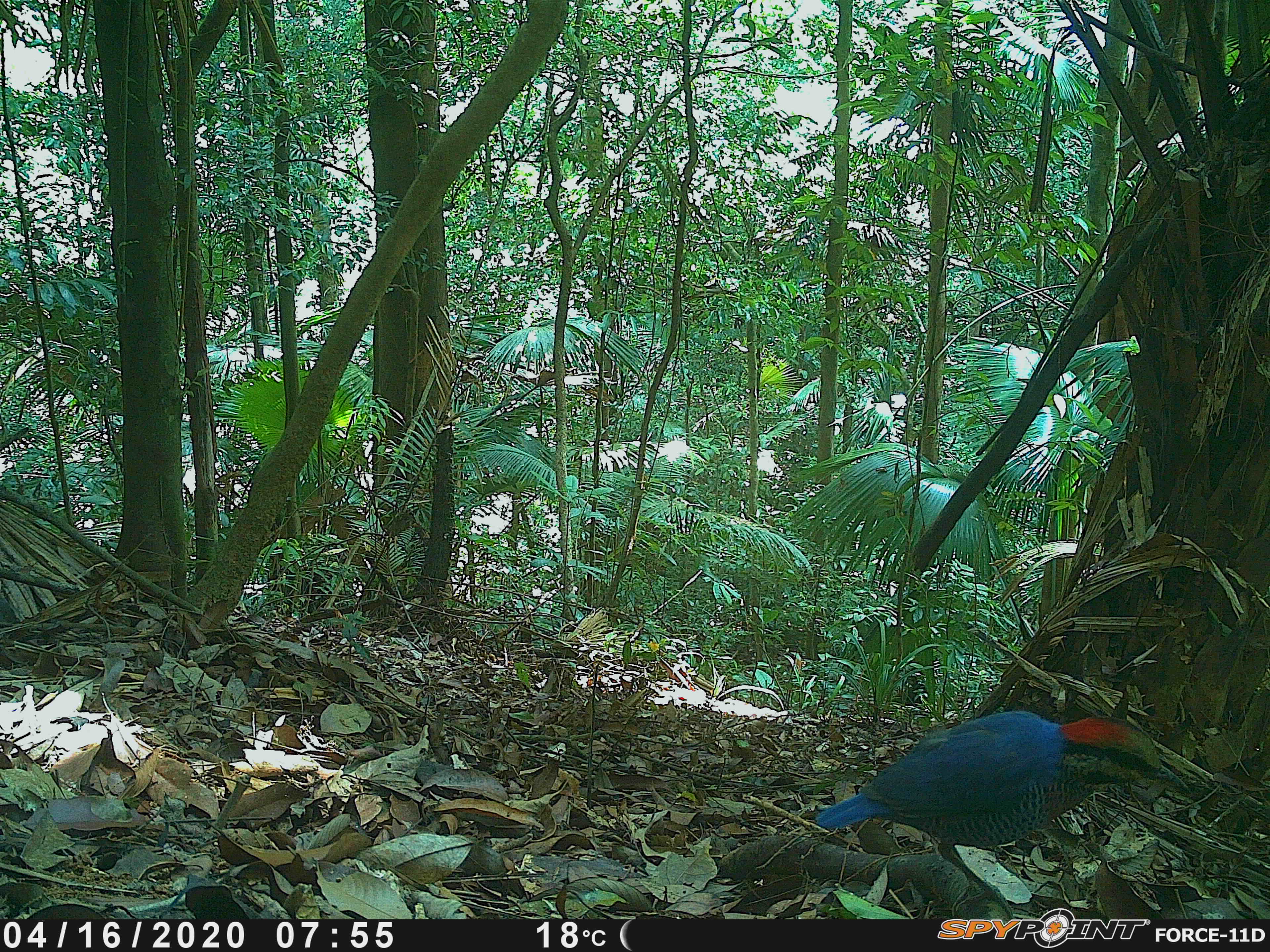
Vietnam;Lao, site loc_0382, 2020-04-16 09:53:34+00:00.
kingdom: Animalia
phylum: Chordata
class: Aves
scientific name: Aves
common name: bird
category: unidentified bird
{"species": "unidentified bird (bird) (Aves)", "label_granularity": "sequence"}